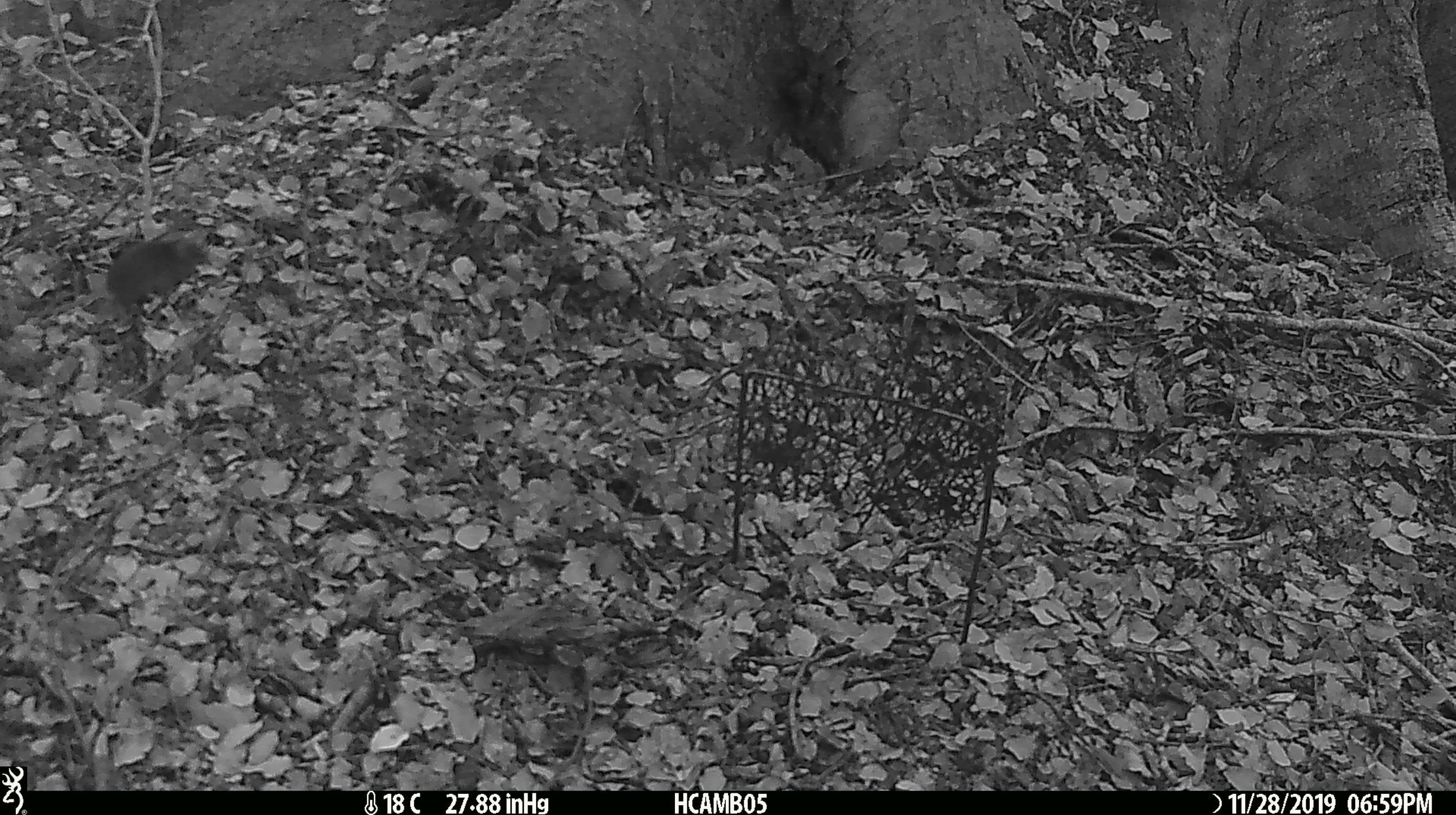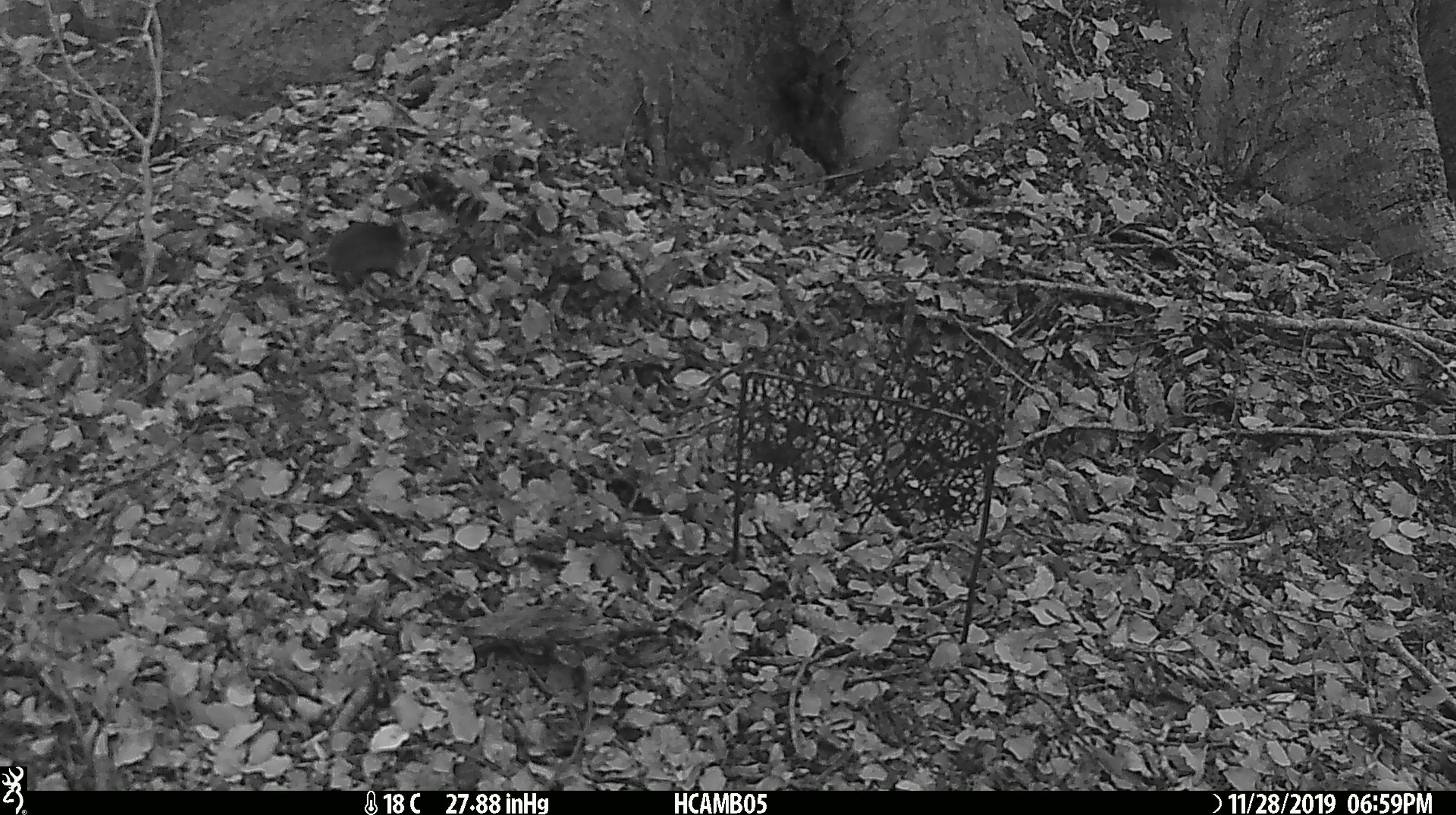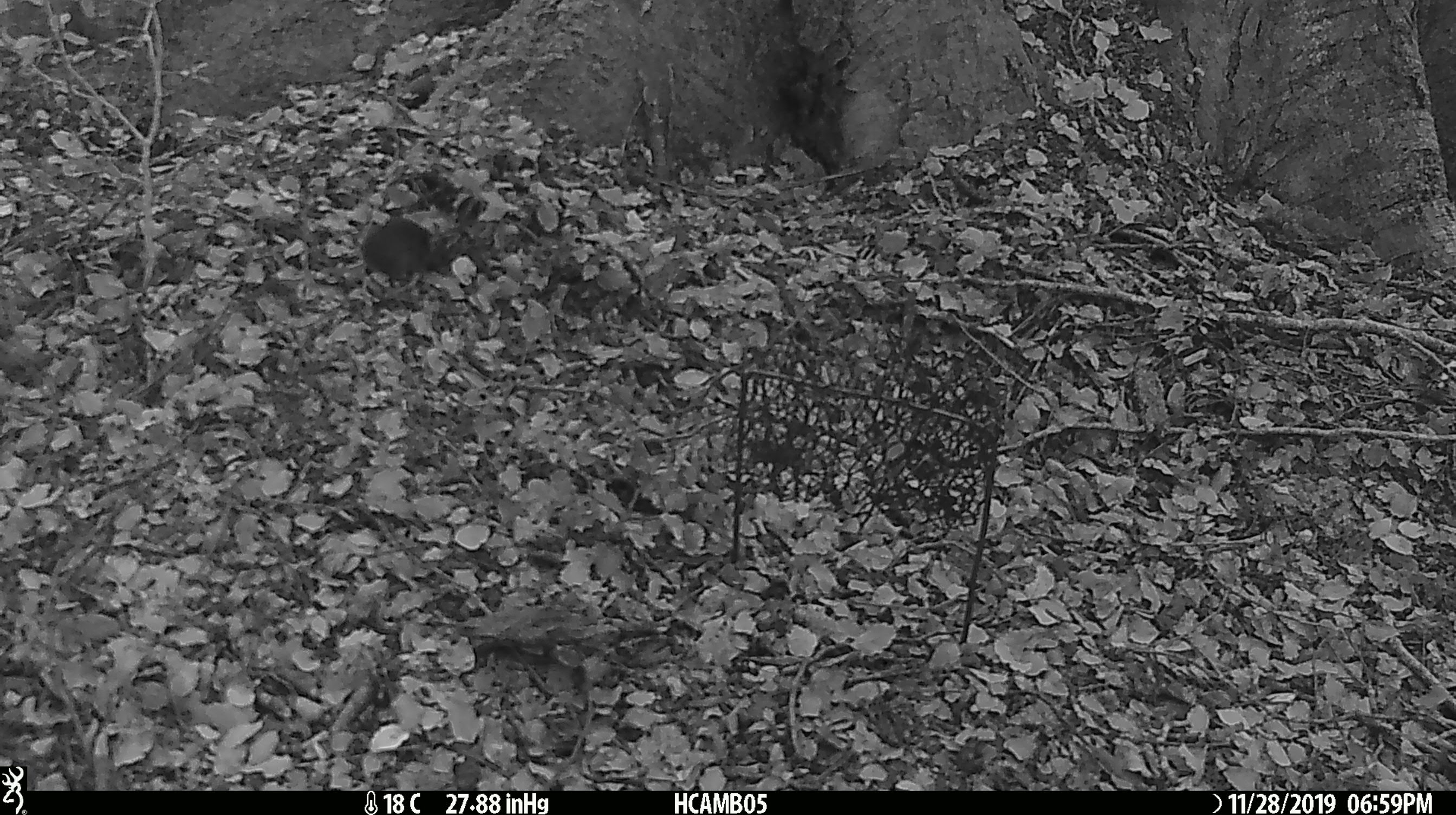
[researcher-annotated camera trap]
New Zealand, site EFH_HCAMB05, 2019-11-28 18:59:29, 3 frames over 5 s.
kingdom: Animalia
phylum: Chordata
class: Mammalia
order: Rodentia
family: Muridae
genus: Mus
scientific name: Mus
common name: mouse